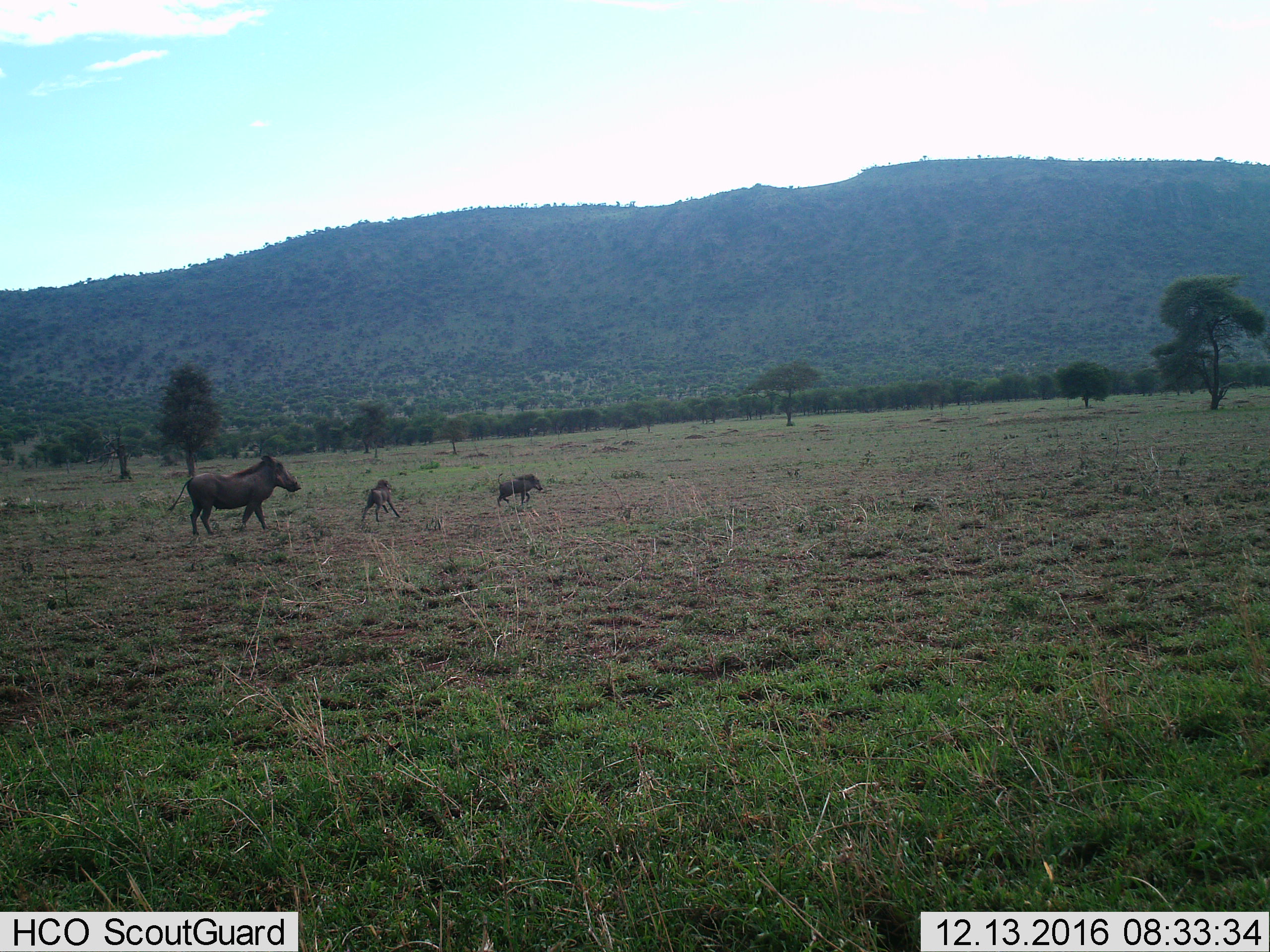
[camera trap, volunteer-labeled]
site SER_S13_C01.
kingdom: Animalia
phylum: Chordata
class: Mammalia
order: Artiodactyla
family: Suidae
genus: Phacochoerus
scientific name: Phacochoerus africanus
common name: warthog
Warthog (Phacochoerus africanus), count 3. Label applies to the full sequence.